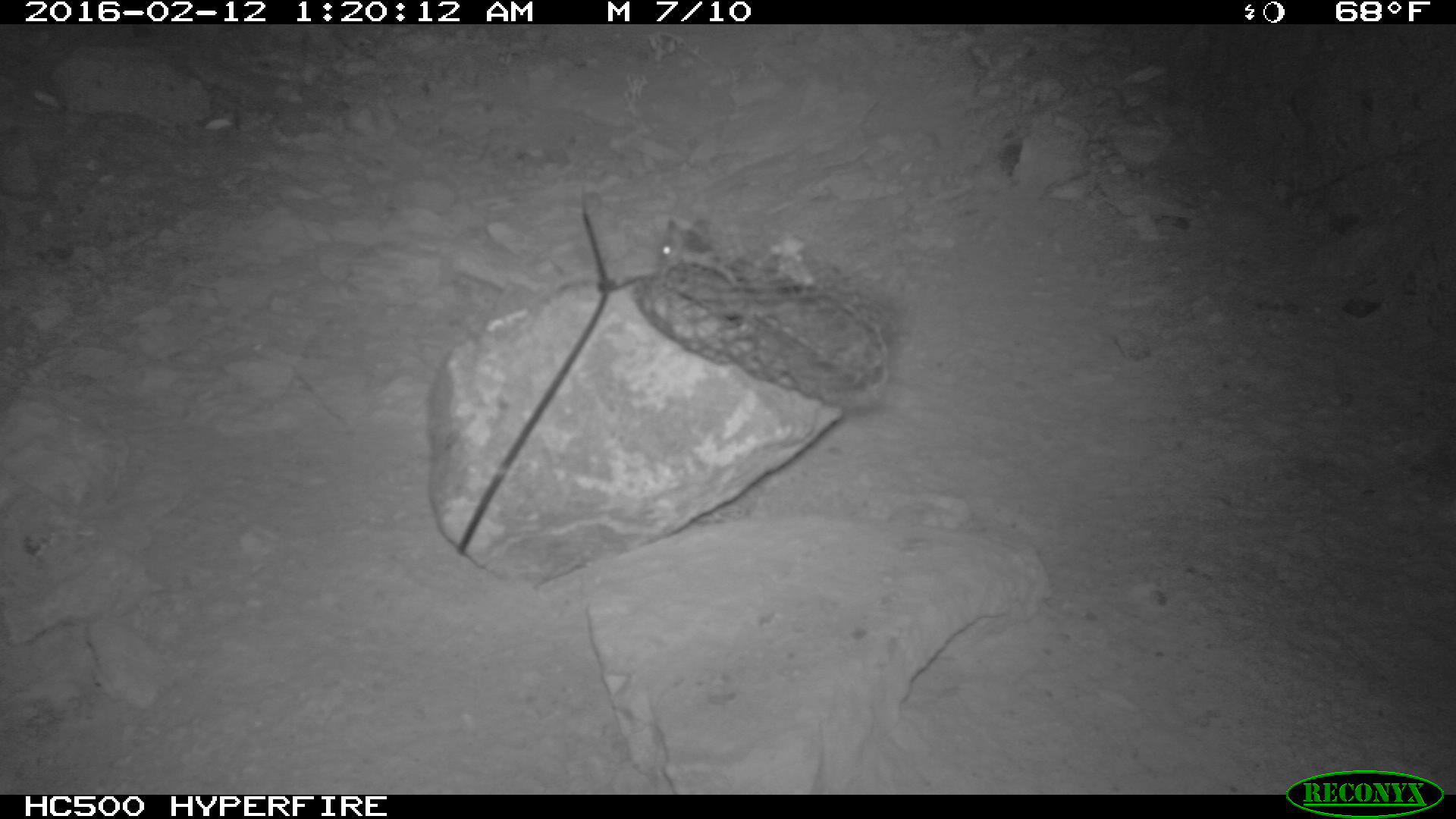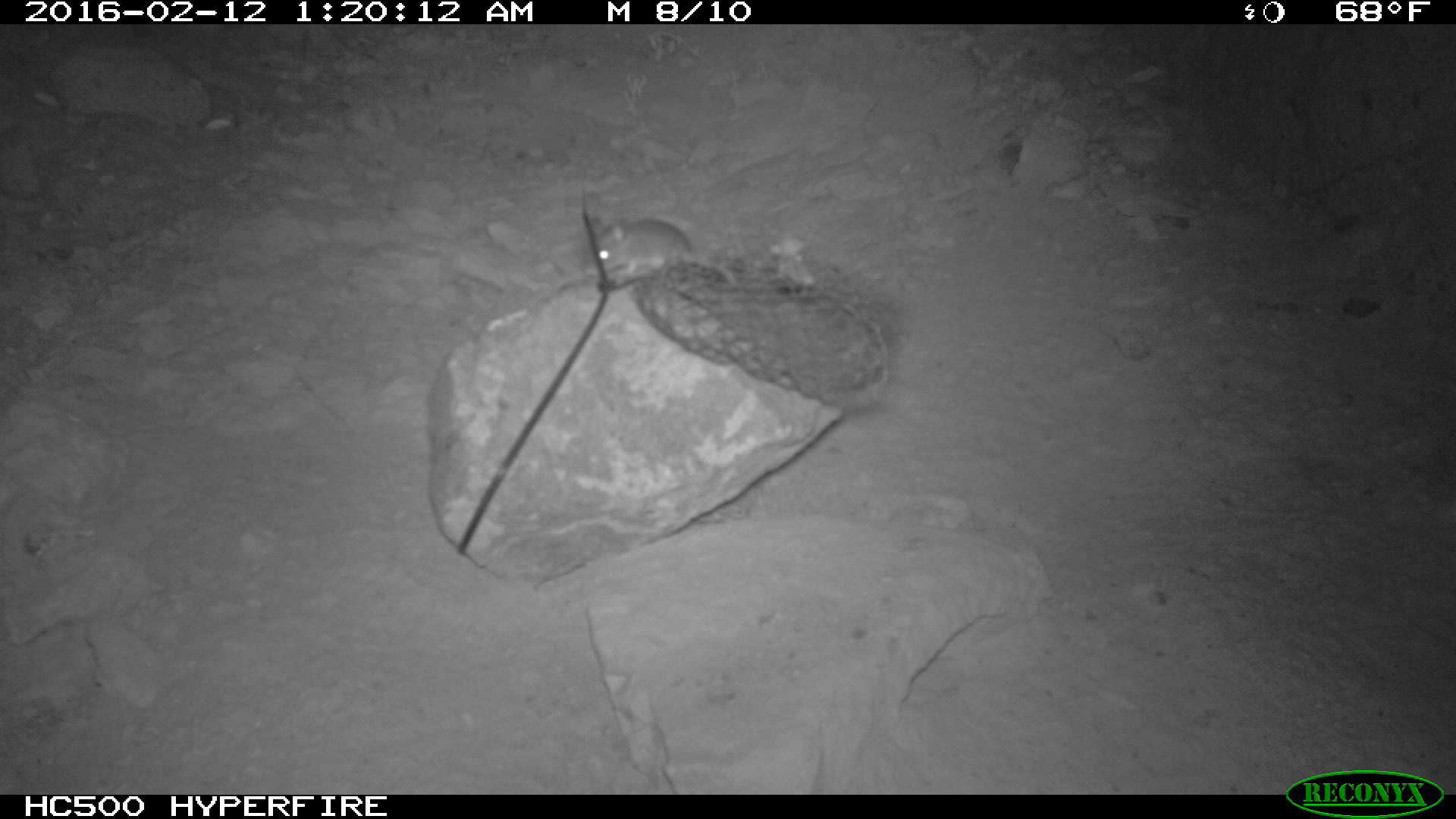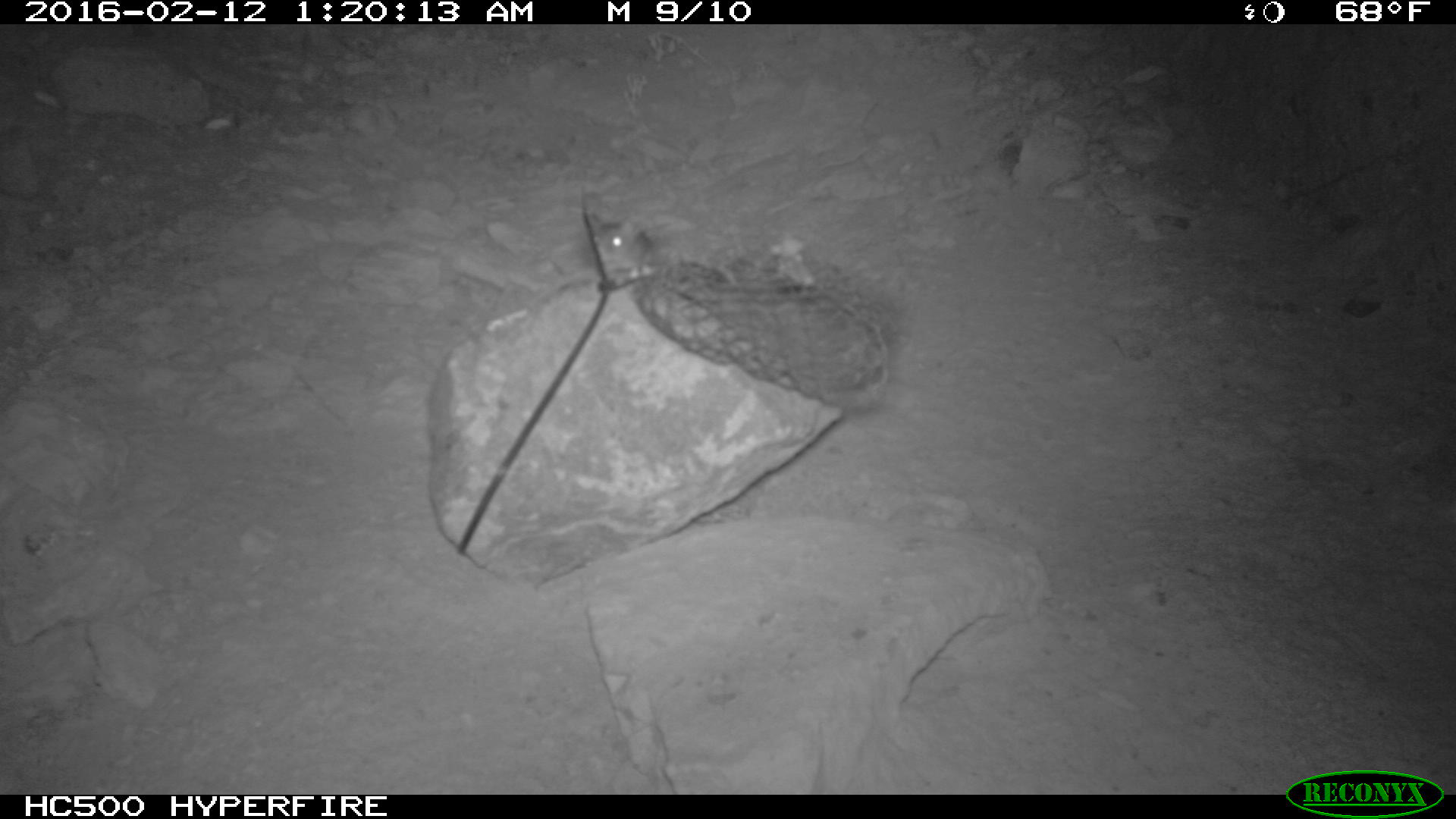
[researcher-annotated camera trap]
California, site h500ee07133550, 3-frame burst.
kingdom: Animalia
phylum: Chordata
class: Mammalia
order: Rodentia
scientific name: Rodentia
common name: rodent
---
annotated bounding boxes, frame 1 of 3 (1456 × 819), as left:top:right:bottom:
rodent: 661:218:736:284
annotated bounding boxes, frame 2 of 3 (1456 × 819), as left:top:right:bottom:
rodent: 579:212:738:290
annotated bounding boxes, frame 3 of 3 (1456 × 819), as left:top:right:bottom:
rodent: 583:206:661:280